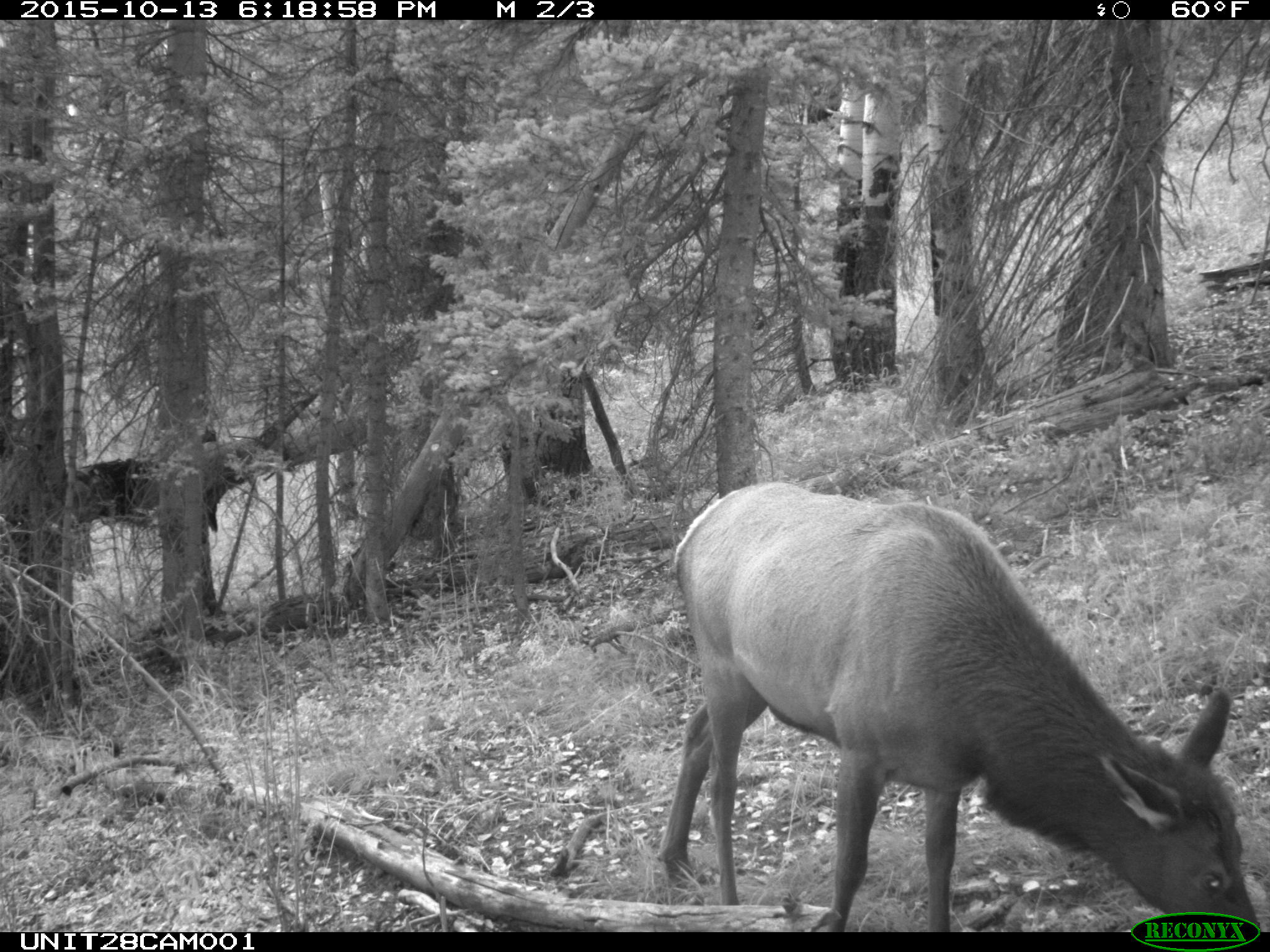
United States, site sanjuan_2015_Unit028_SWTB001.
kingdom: Animalia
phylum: Chordata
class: Mammalia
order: Artiodactyla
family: Cervidae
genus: Cervus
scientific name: Cervus elaphus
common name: red deer